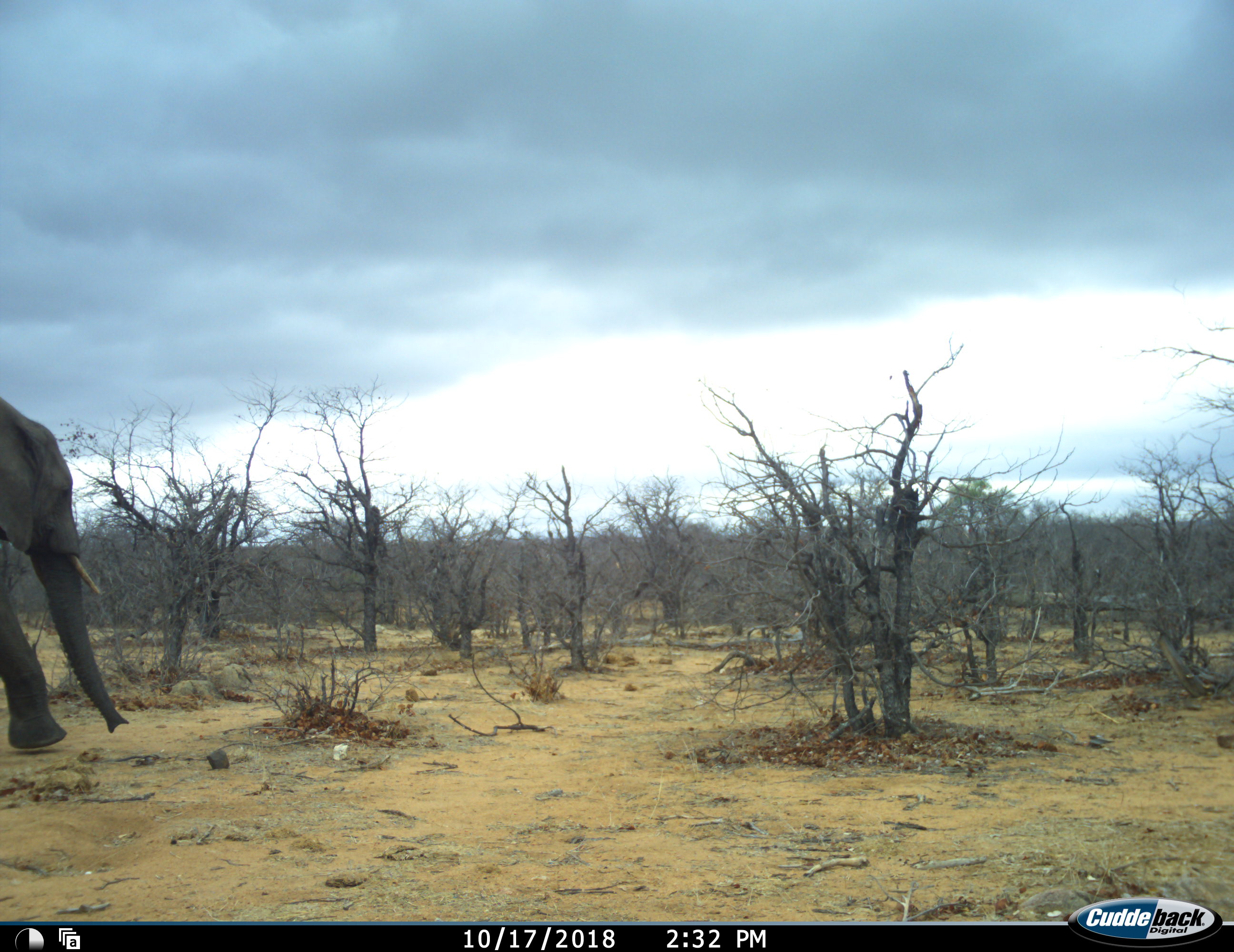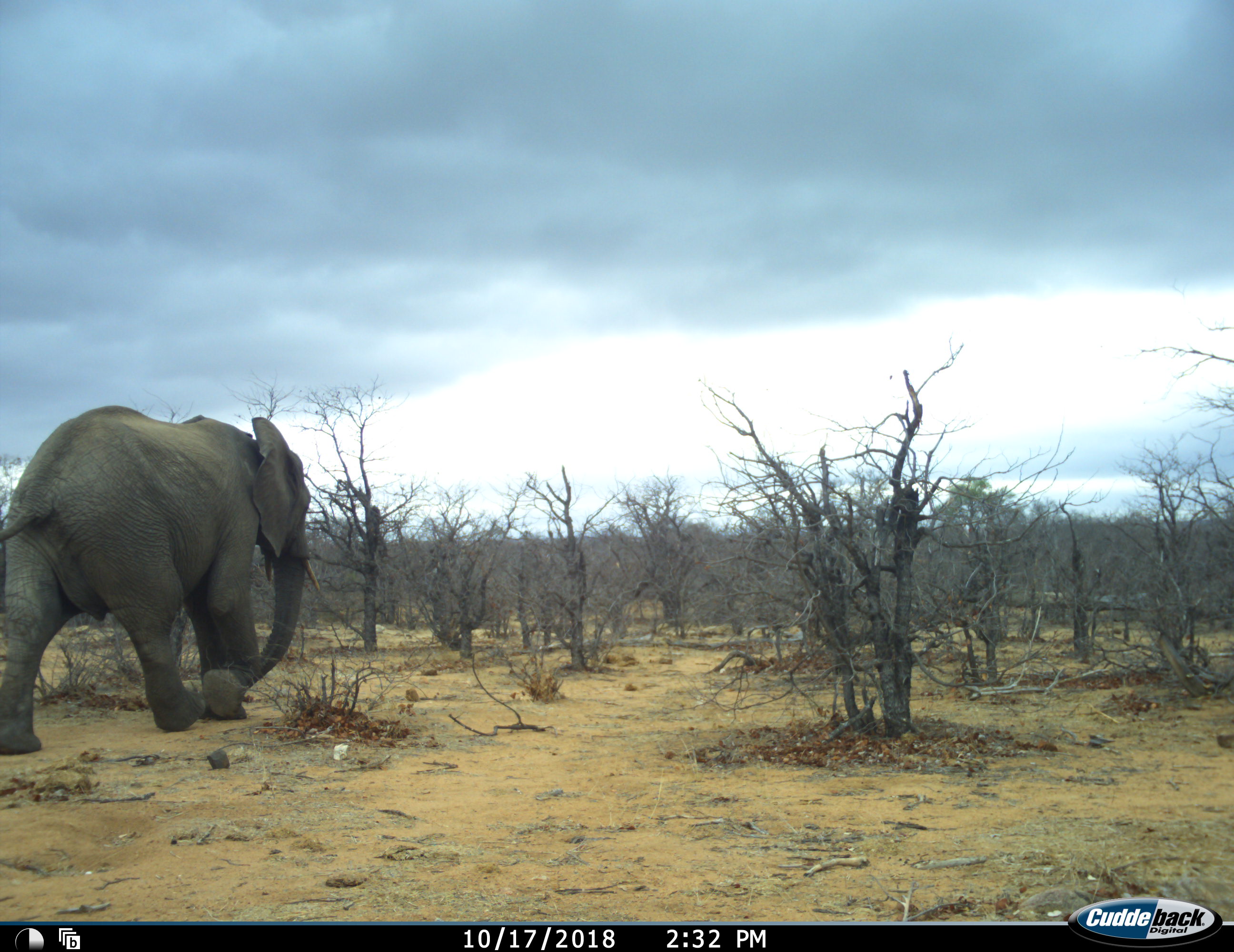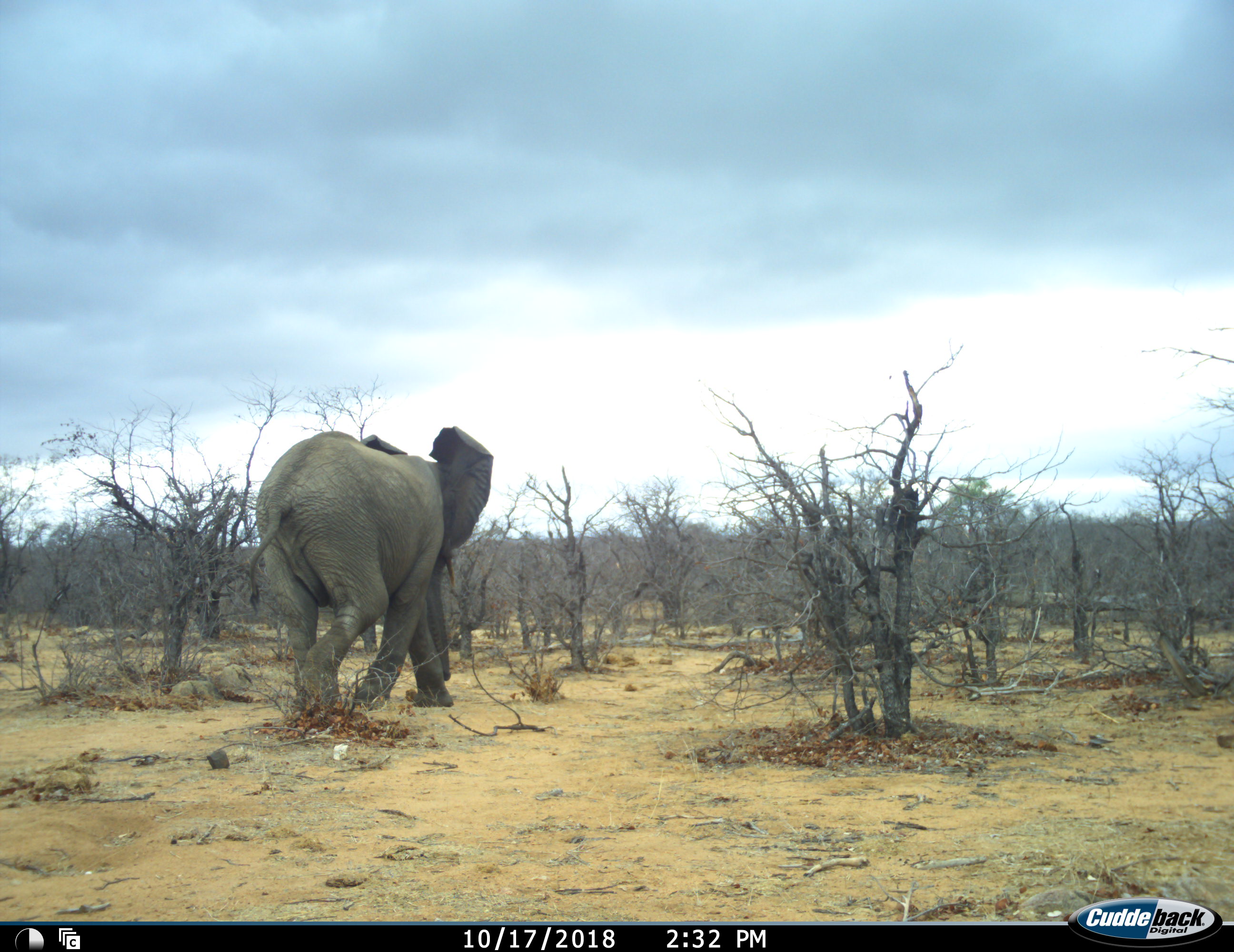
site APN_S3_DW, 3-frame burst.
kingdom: Animalia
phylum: Chordata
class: Mammalia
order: Proboscidea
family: Elephantidae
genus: Loxodonta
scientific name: Loxodonta africana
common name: african bush elephant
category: elephant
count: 1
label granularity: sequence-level